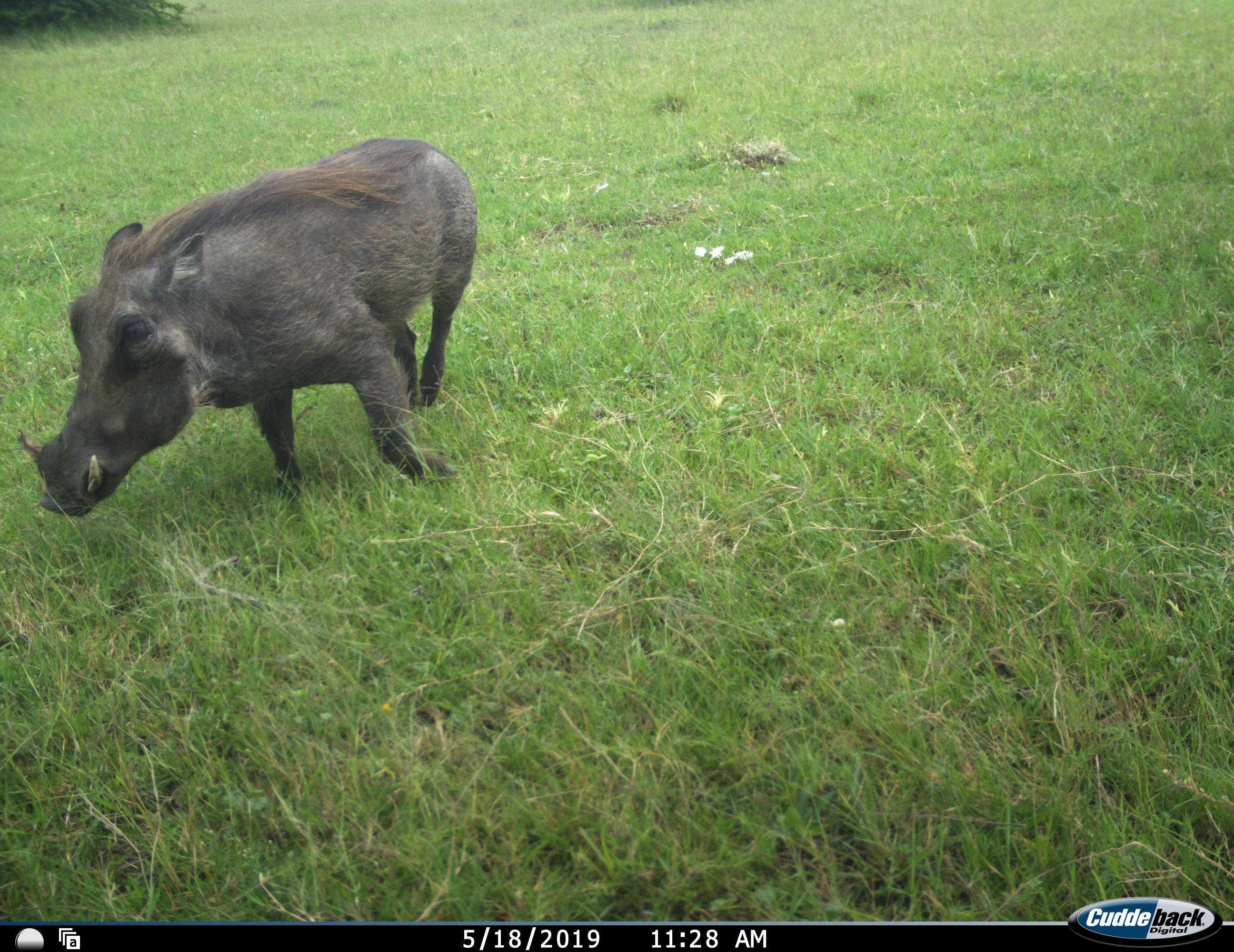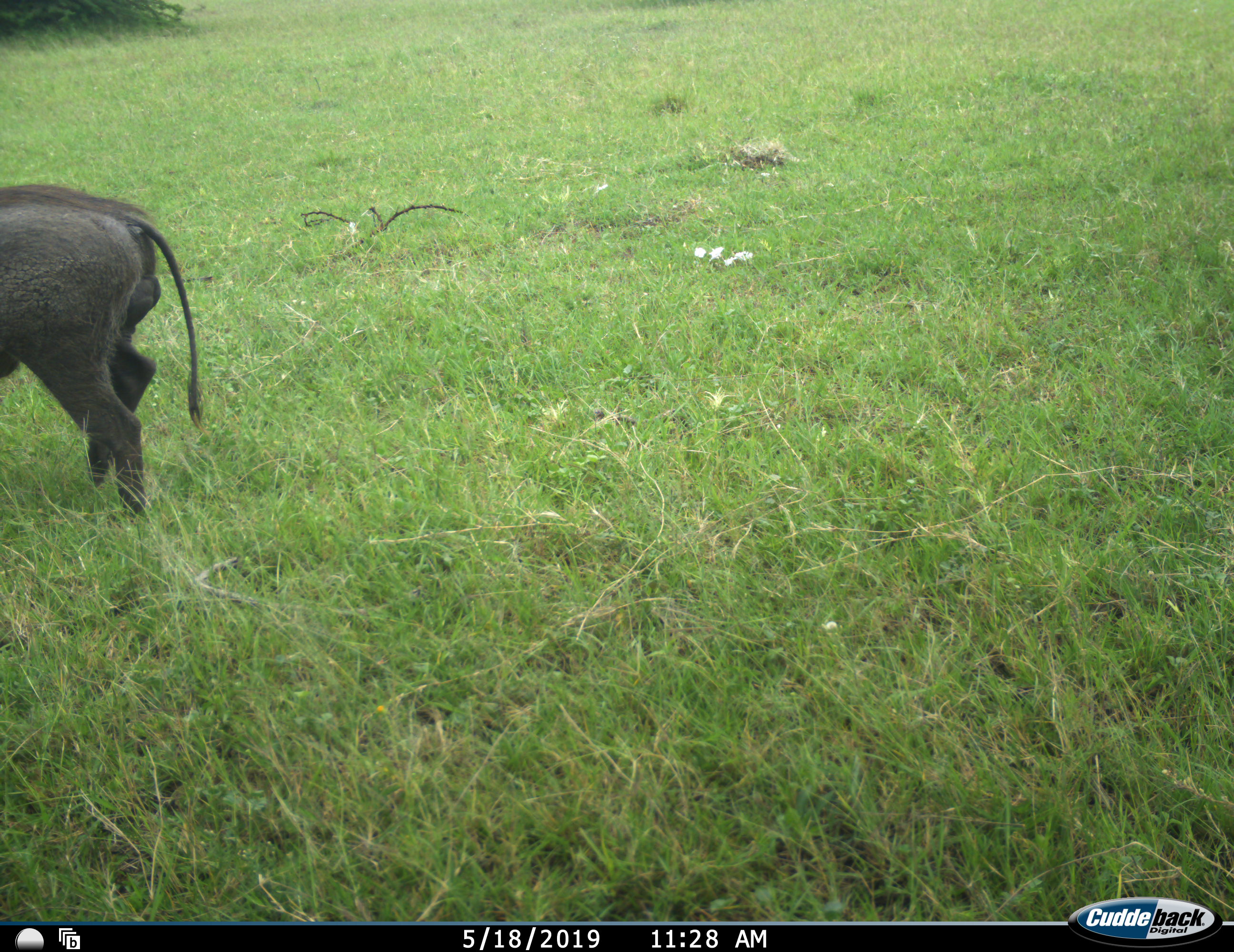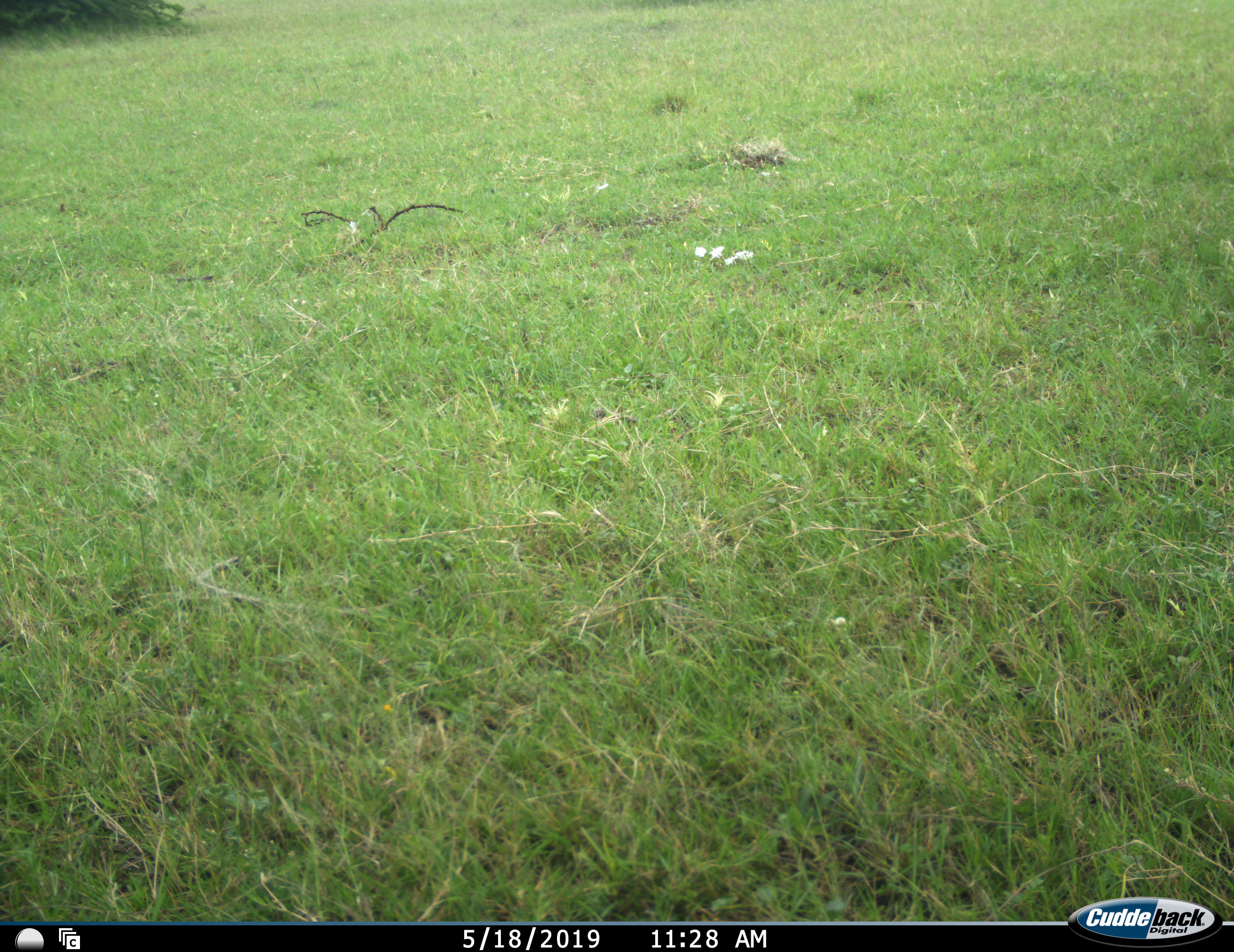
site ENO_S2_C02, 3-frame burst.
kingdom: Animalia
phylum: Chordata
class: Mammalia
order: Artiodactyla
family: Suidae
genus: Phacochoerus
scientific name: Phacochoerus africanus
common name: warthog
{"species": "warthog (Phacochoerus africanus)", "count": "1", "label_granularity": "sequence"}